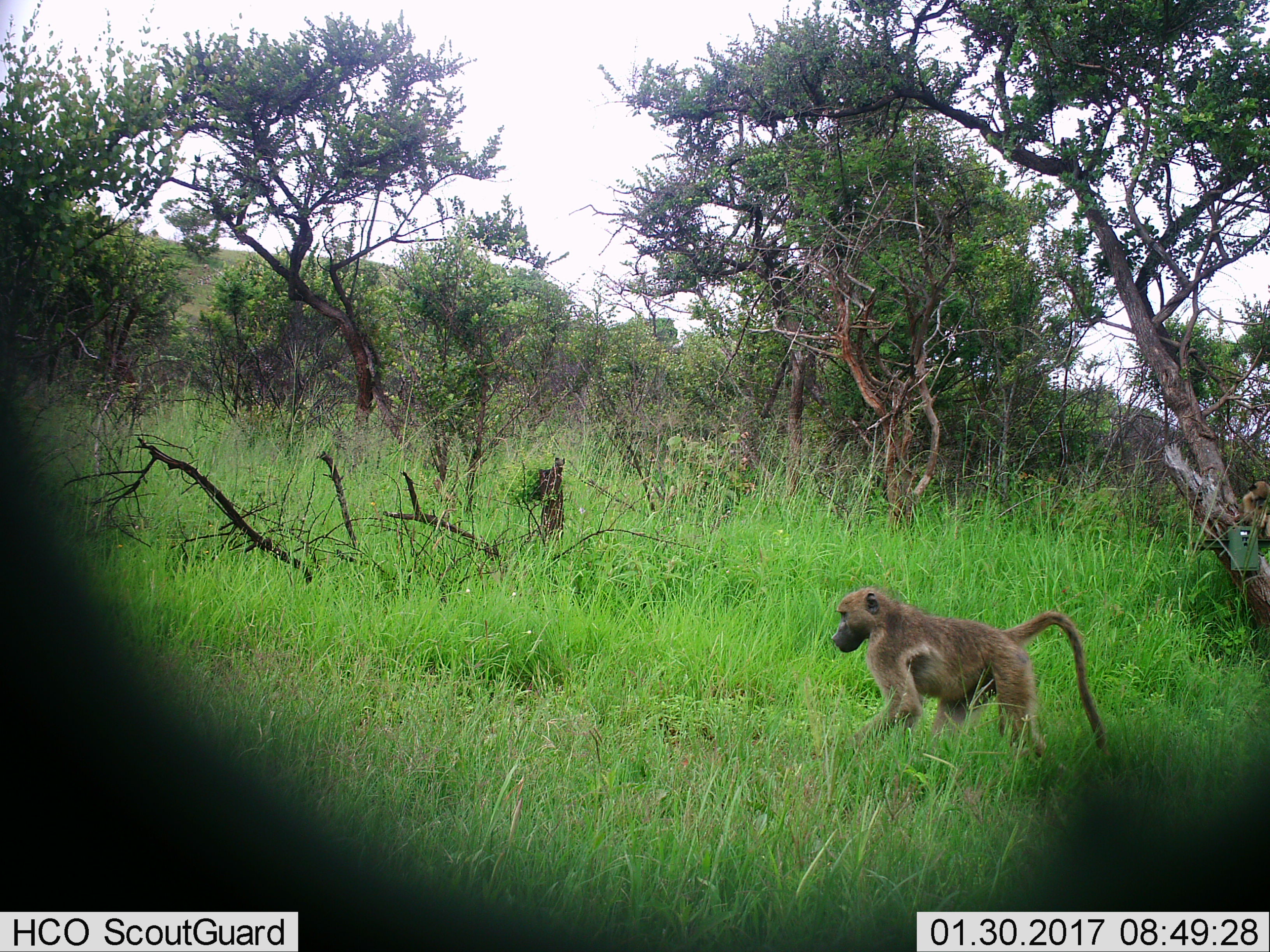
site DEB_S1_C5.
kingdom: Animalia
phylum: Chordata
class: Mammalia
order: Primates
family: Cercopithecidae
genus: Papio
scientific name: Papio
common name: baboon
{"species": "baboon (Papio)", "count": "1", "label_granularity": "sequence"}